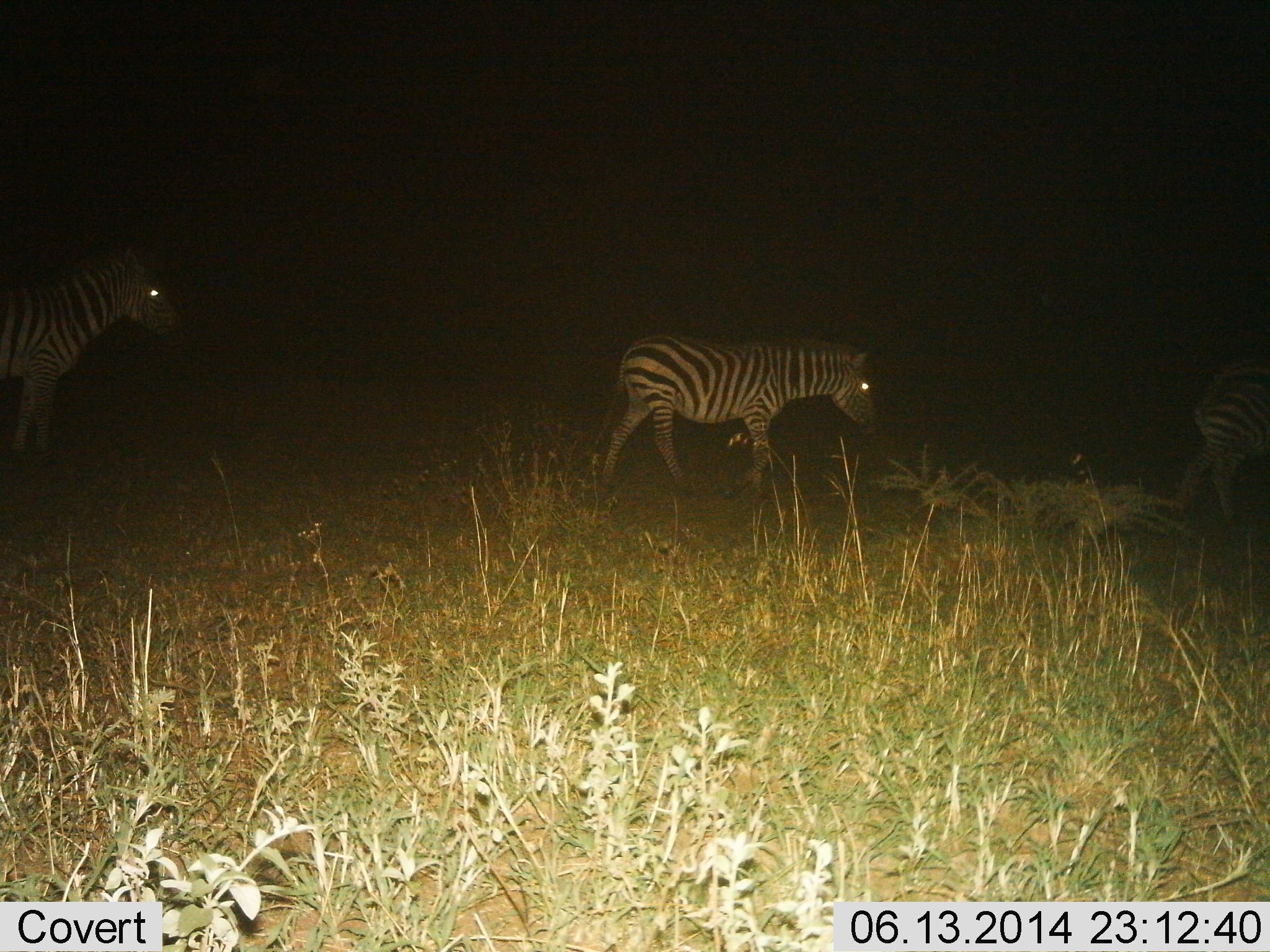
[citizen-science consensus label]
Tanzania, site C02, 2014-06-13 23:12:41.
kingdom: Animalia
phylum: Chordata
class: Mammalia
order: Perissodactyla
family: Equidae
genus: Equus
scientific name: Equus quagga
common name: plains zebra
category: zebra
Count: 3.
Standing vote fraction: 20%.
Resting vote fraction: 0%.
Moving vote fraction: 90%.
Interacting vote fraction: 0%.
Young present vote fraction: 0%.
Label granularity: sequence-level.